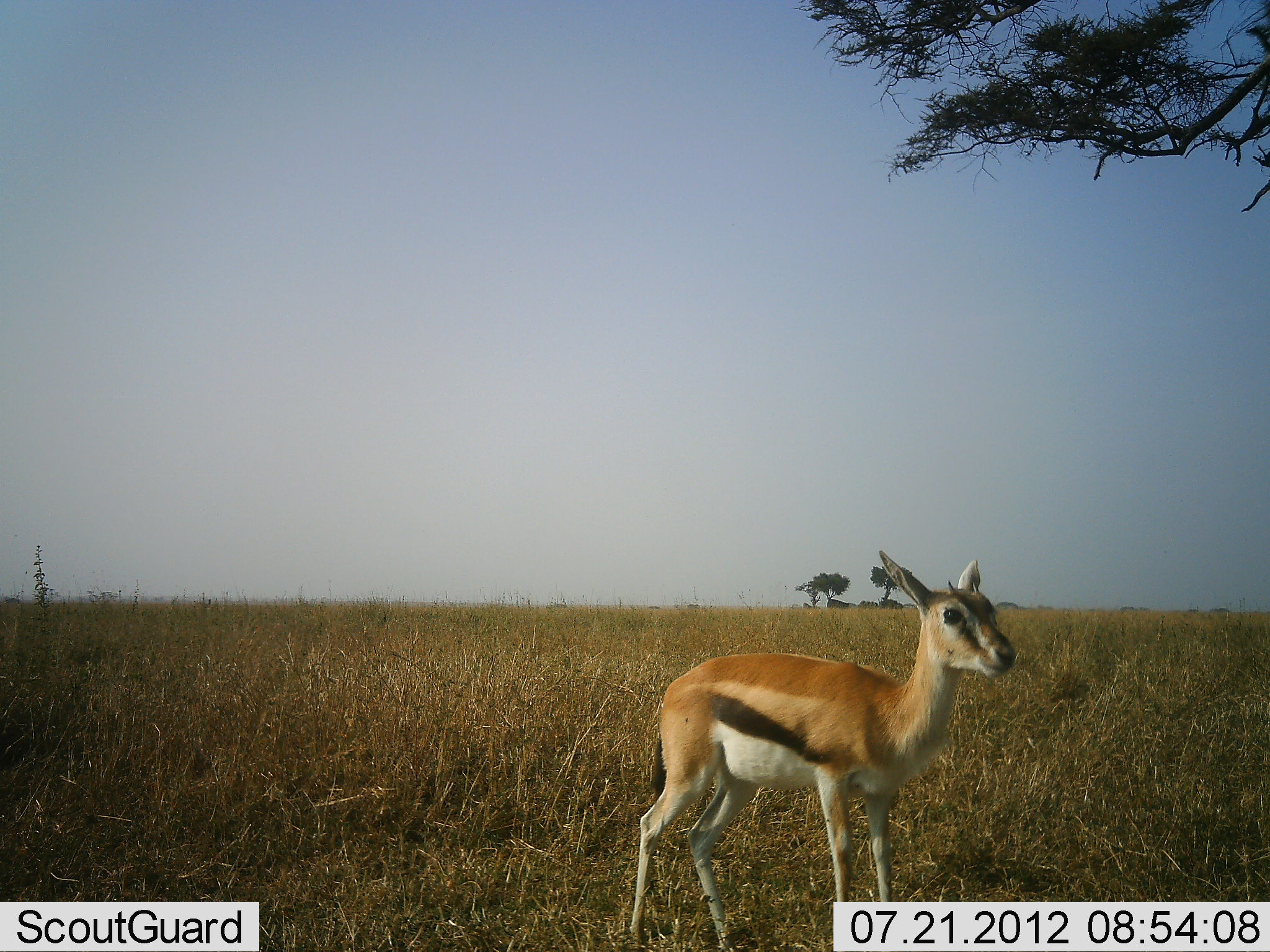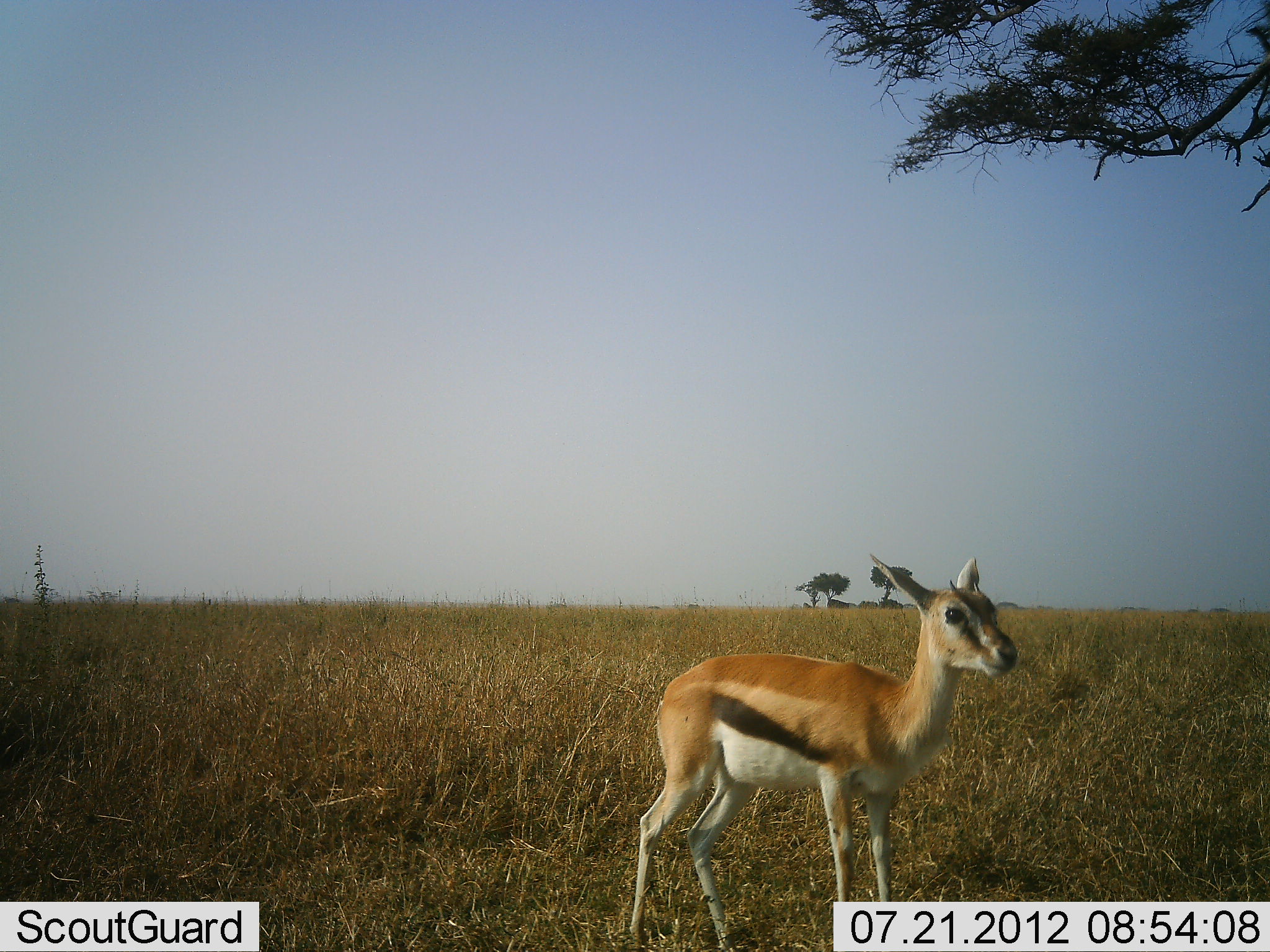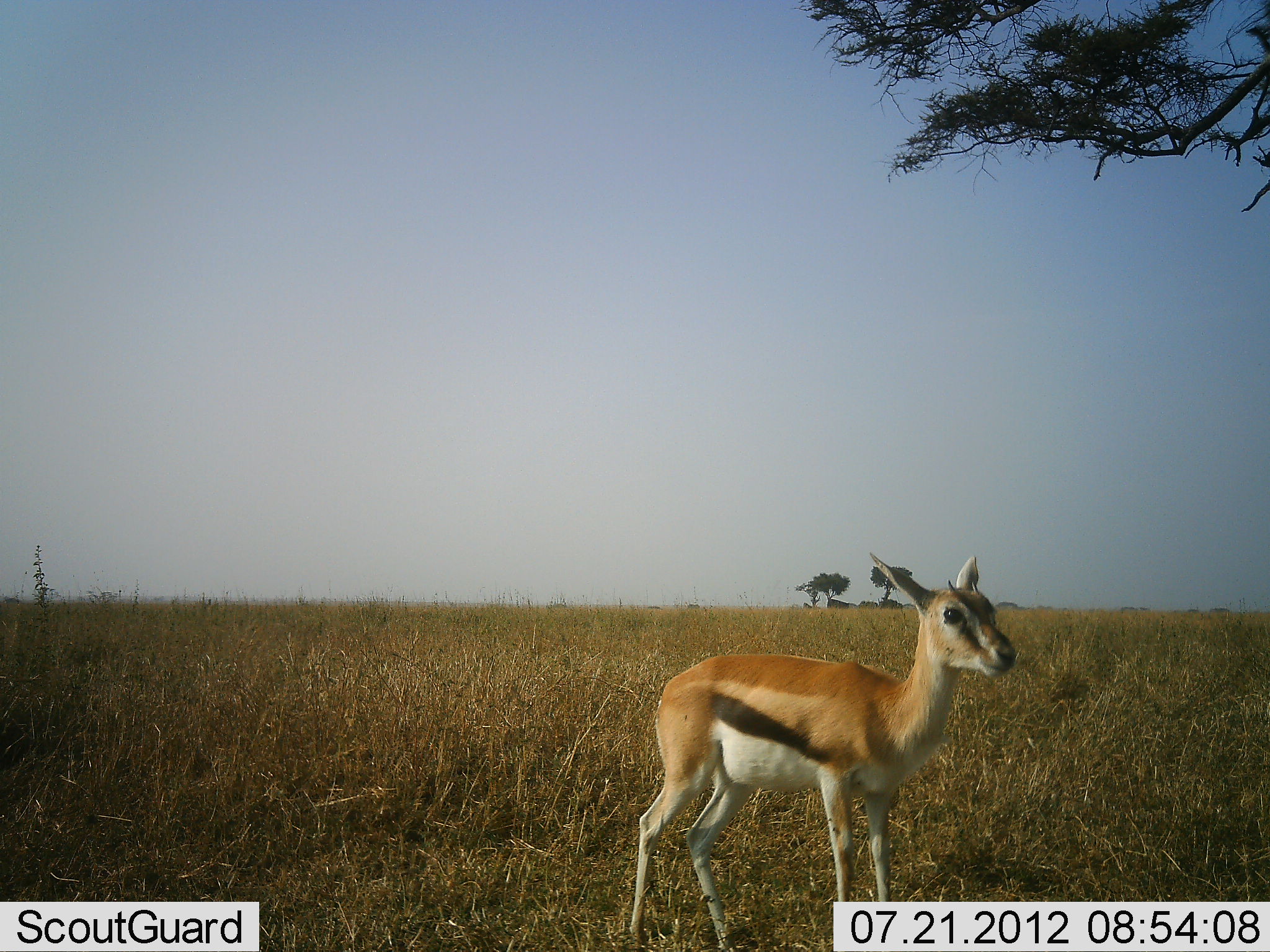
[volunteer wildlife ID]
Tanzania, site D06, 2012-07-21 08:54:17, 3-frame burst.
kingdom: Animalia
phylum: Chordata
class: Mammalia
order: Artiodactyla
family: Bovidae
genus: Eudorcas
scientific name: Eudorcas thomsonii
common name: thomson's gazelle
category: gazellethomsons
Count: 1.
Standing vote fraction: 100%.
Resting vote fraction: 0%.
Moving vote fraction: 0%.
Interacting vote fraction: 0%.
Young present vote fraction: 30%.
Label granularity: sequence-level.